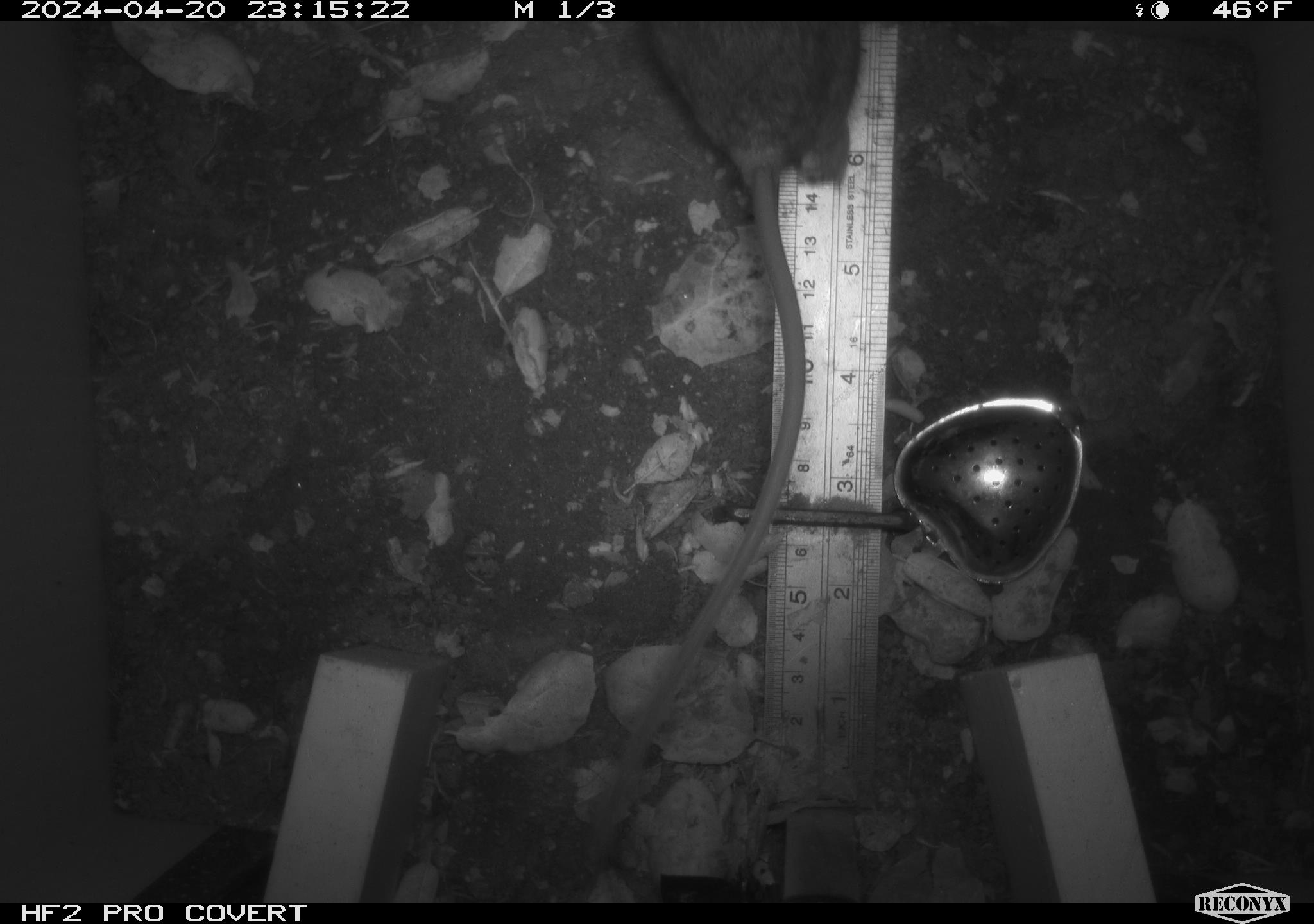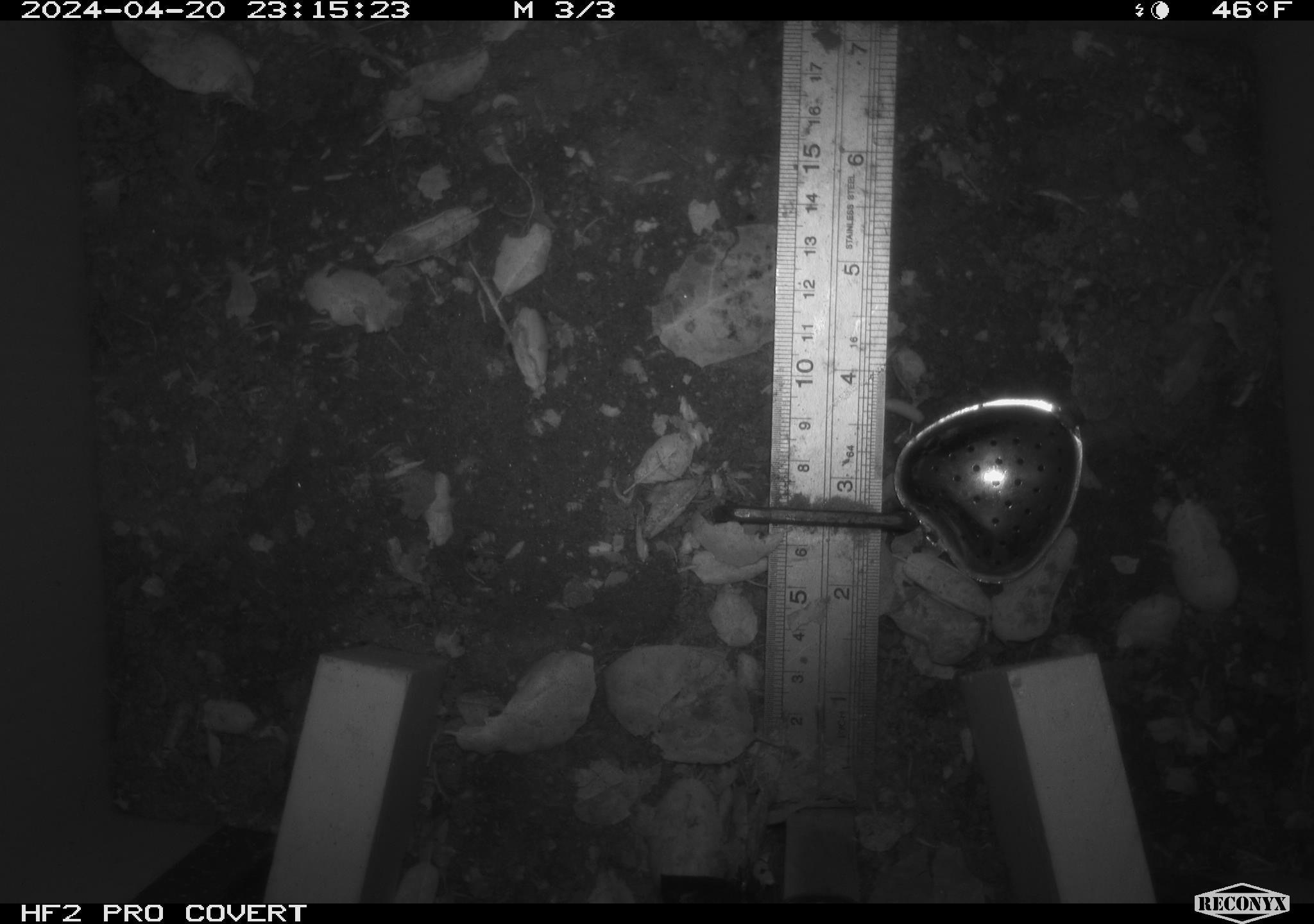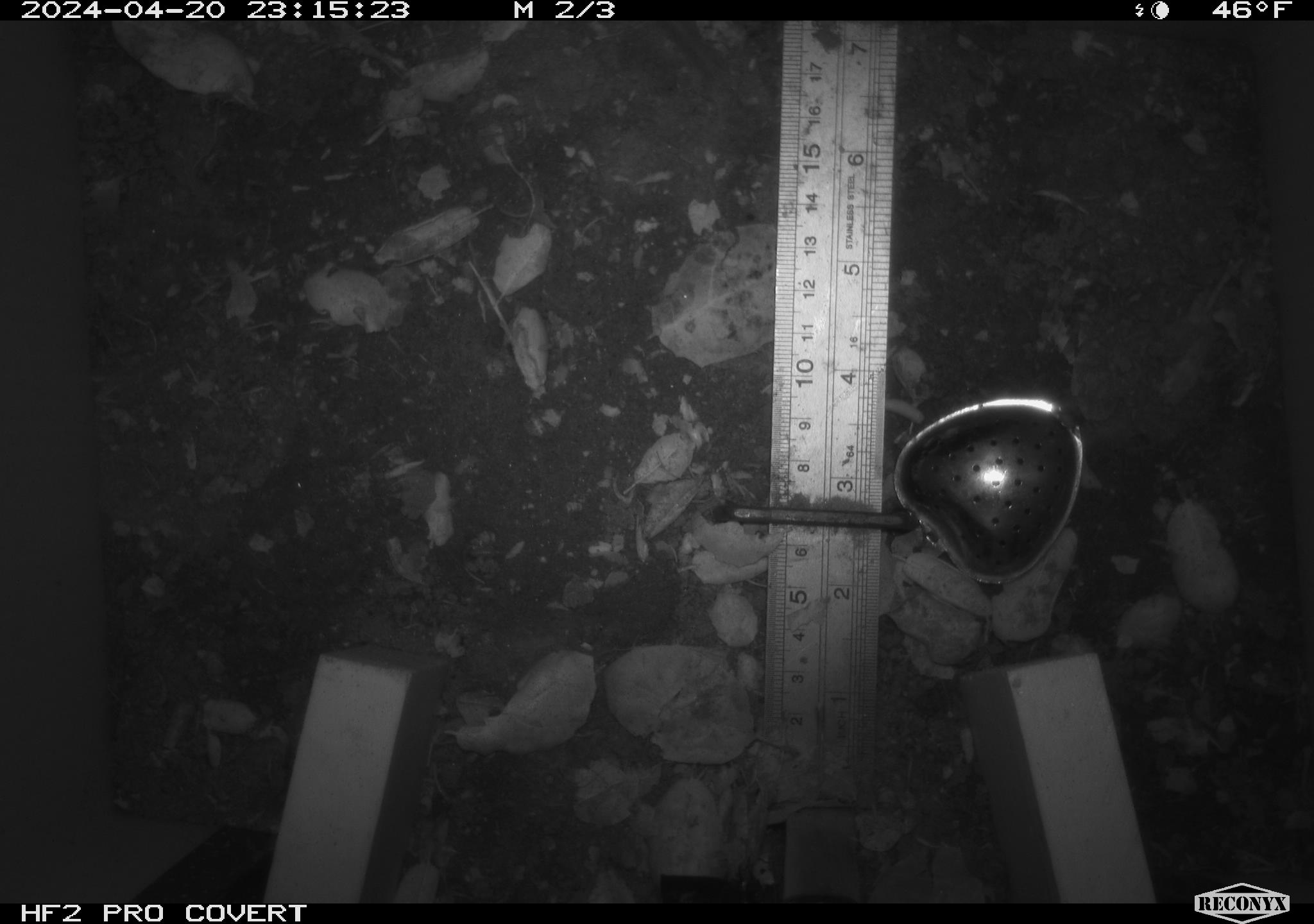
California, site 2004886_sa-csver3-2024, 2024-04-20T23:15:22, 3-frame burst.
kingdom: Animalia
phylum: Chordata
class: Mammalia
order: Rodentia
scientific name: Rodentia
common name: rodent